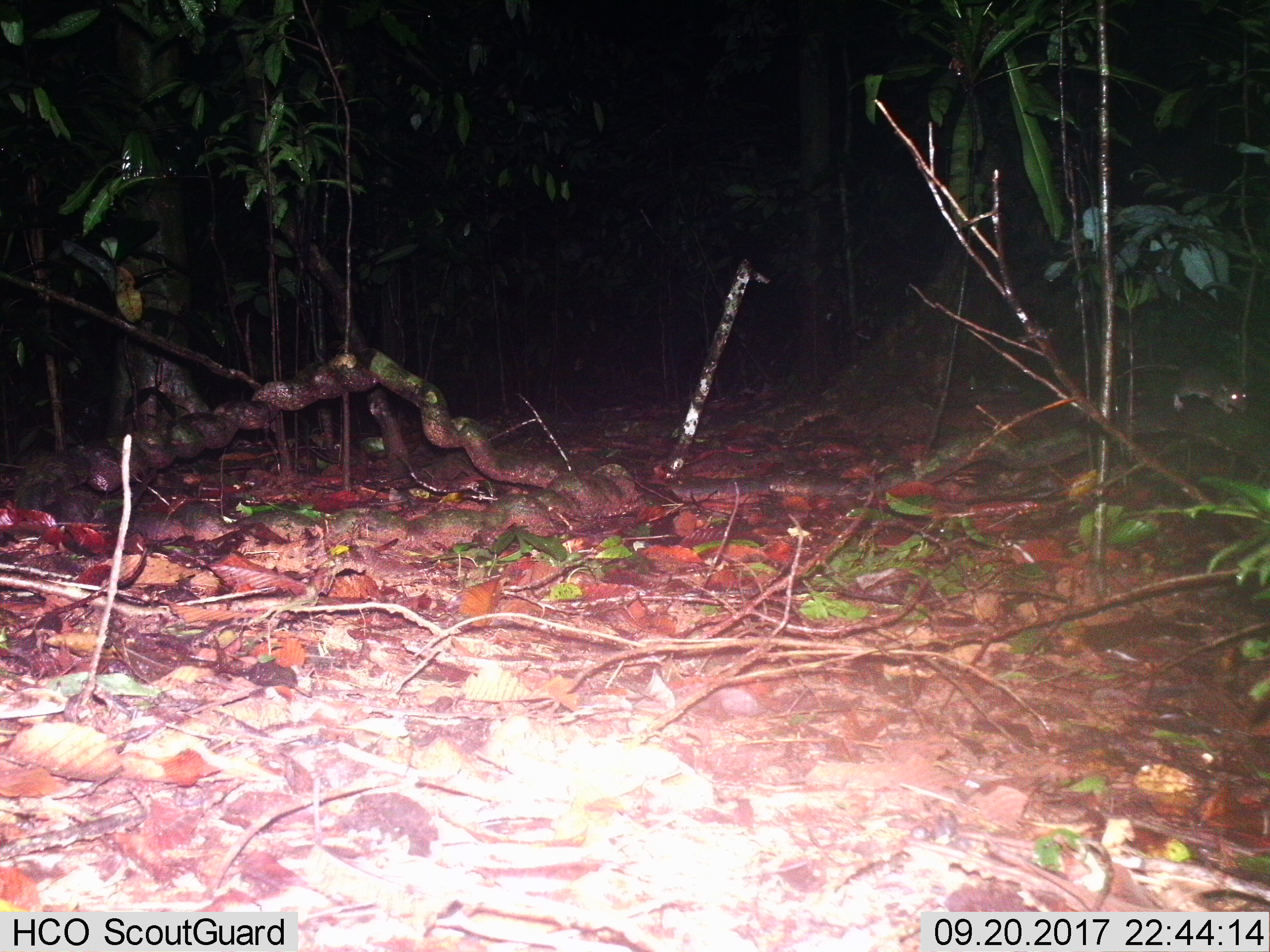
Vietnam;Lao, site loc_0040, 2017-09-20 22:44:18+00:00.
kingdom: Animalia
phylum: Chordata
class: Mammalia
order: Rodentia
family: Muridae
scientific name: Muridae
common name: old-world mice and rats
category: unidentified murid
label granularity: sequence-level